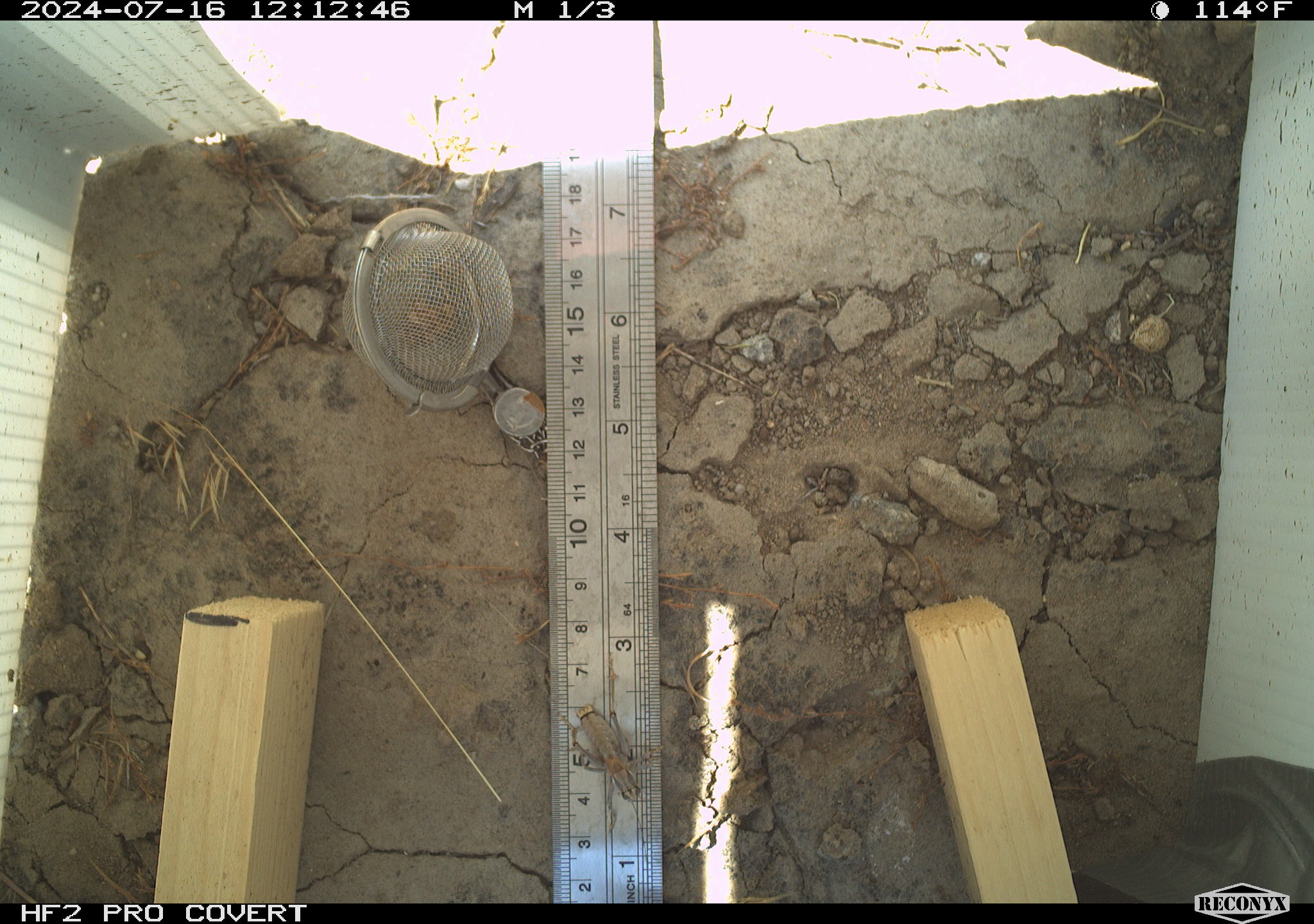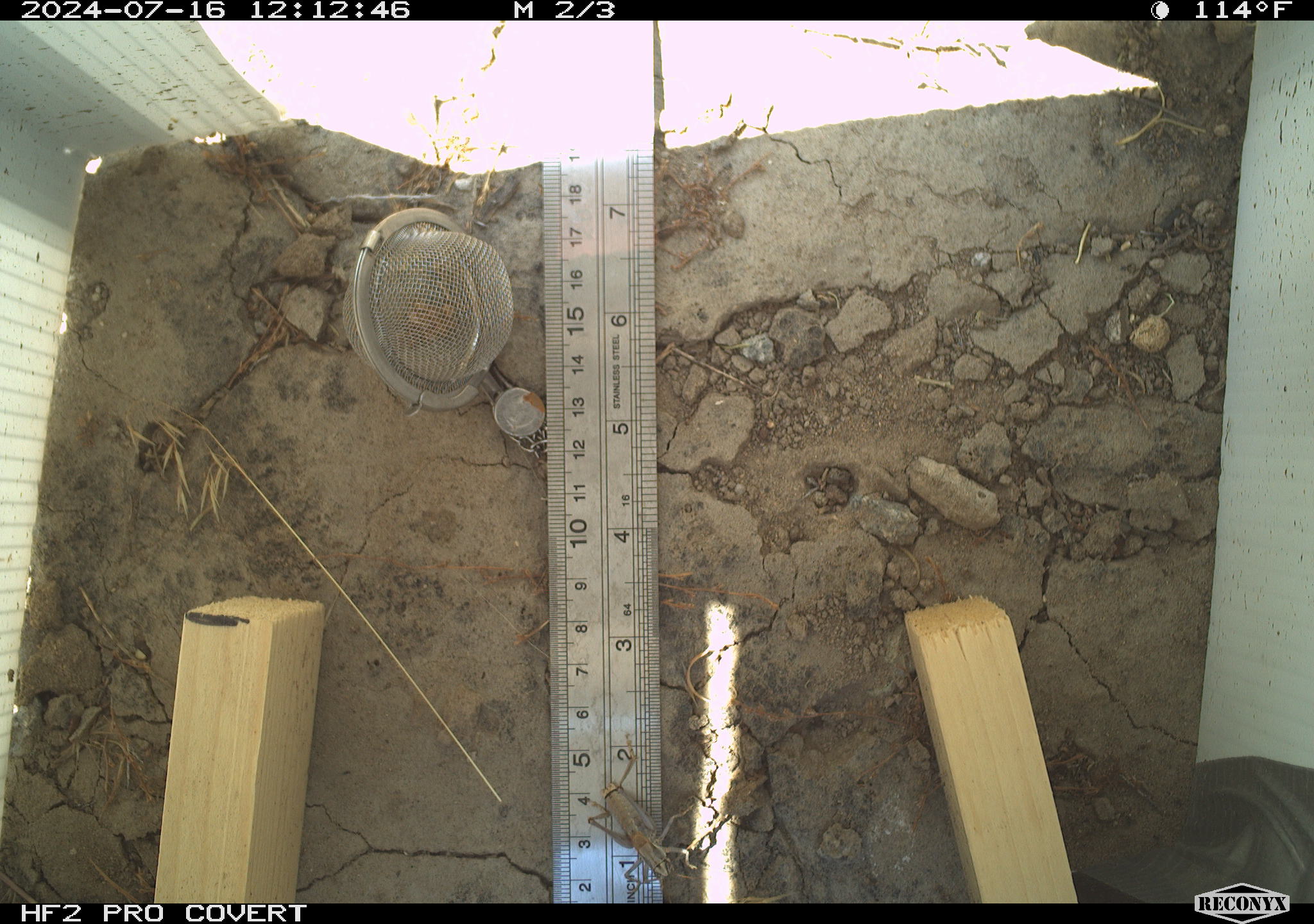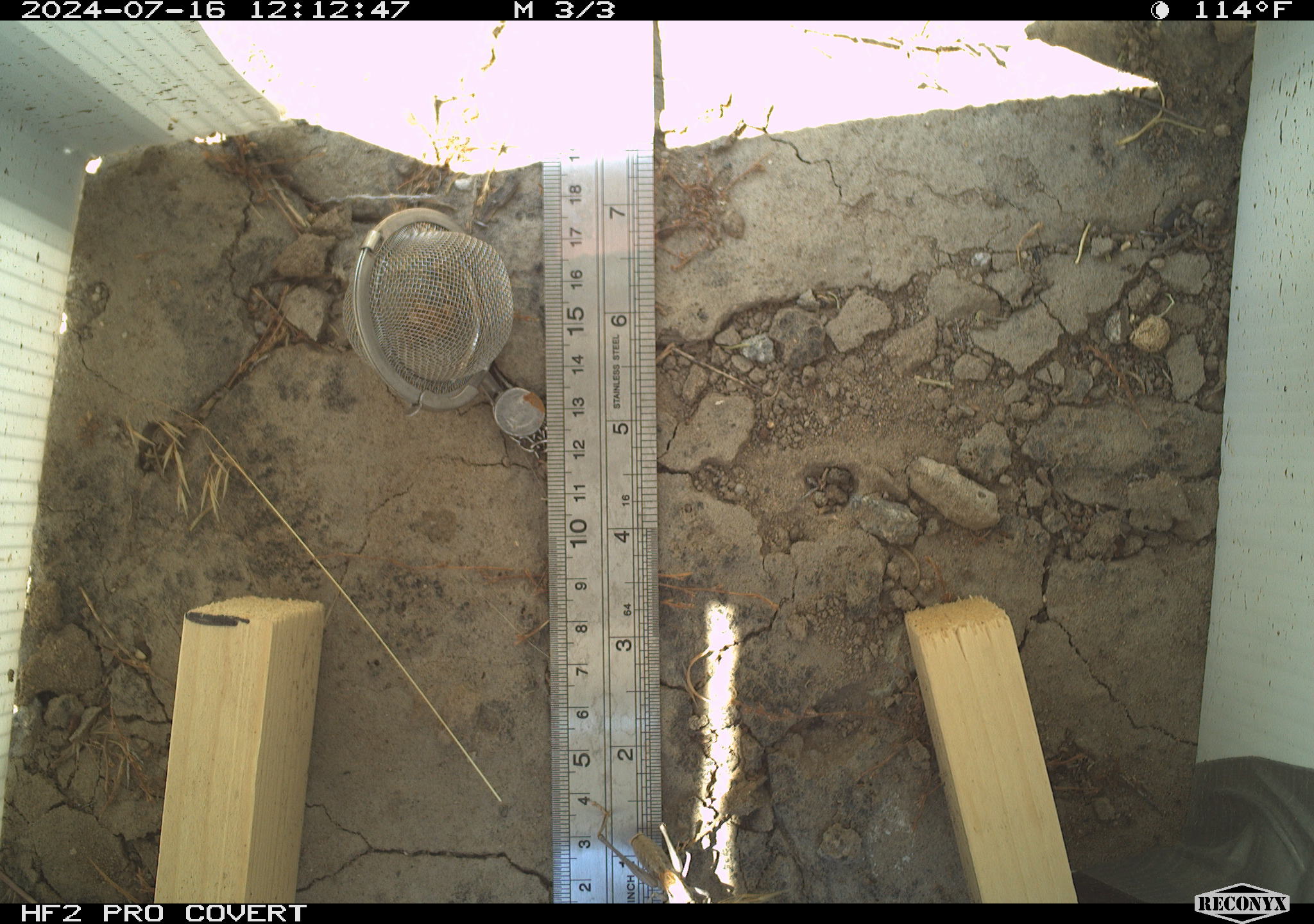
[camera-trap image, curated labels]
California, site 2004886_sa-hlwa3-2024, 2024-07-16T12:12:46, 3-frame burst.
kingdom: Animalia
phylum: Arthropoda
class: Insecta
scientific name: Insecta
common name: insect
Insect (Insecta).